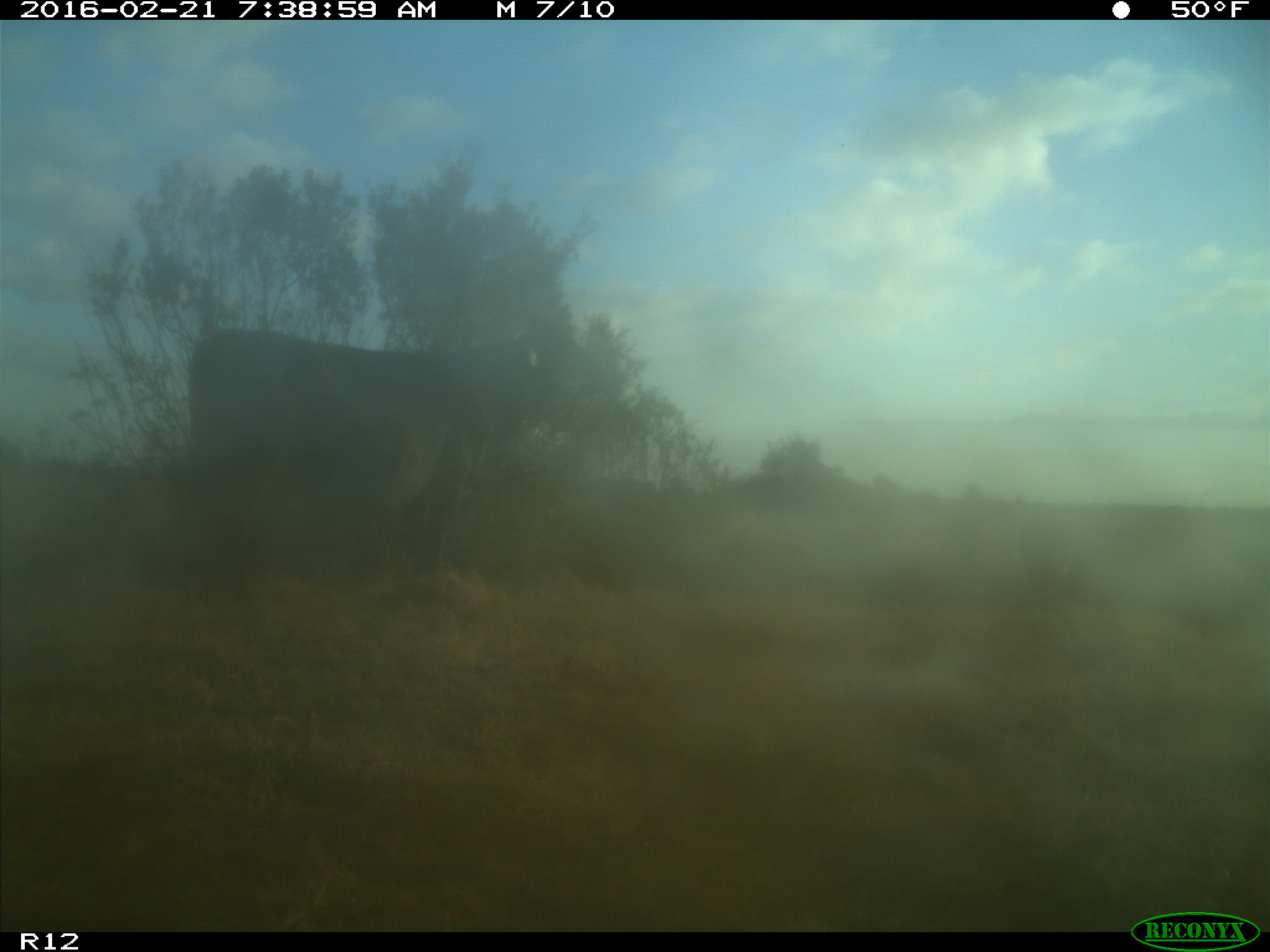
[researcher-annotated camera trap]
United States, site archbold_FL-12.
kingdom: Animalia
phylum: Chordata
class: Mammalia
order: Artiodactyla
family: Bovidae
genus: Bos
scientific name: Bos taurus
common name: domestic cow